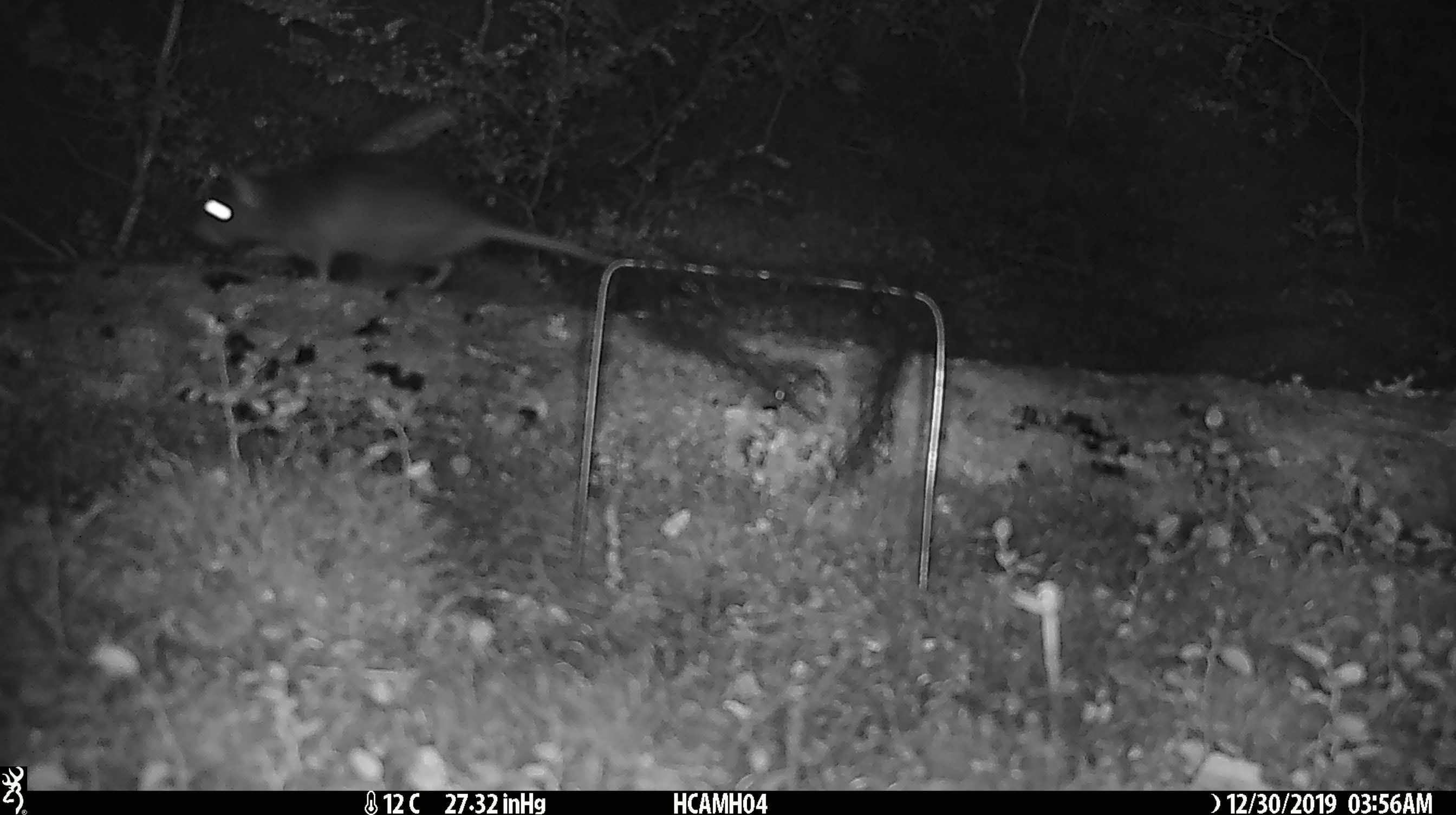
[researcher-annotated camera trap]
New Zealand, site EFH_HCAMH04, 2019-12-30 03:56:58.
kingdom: Animalia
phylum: Chordata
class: Mammalia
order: Rodentia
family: Muridae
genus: Rattus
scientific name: Rattus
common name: rat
Rat (Rattus).